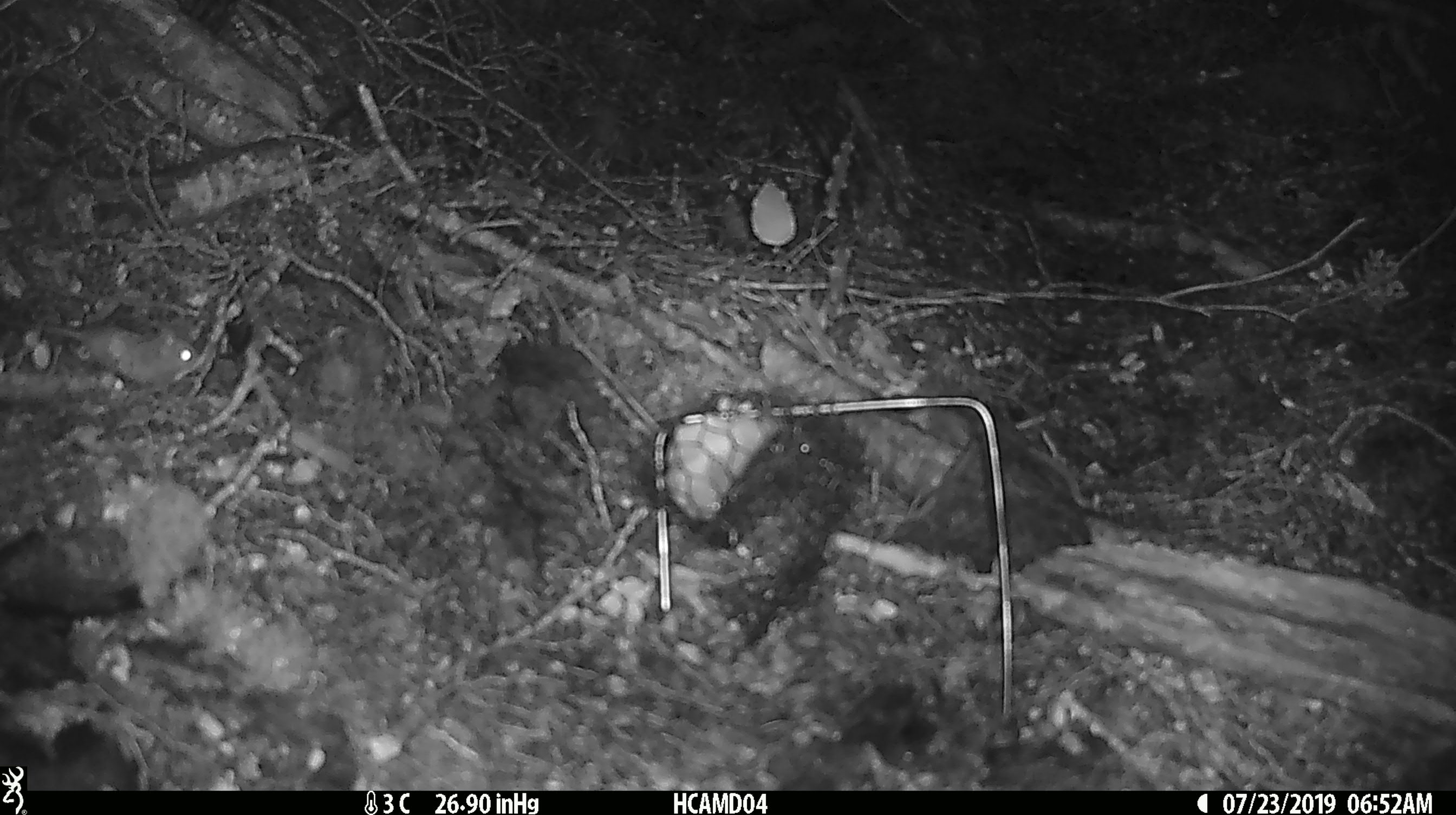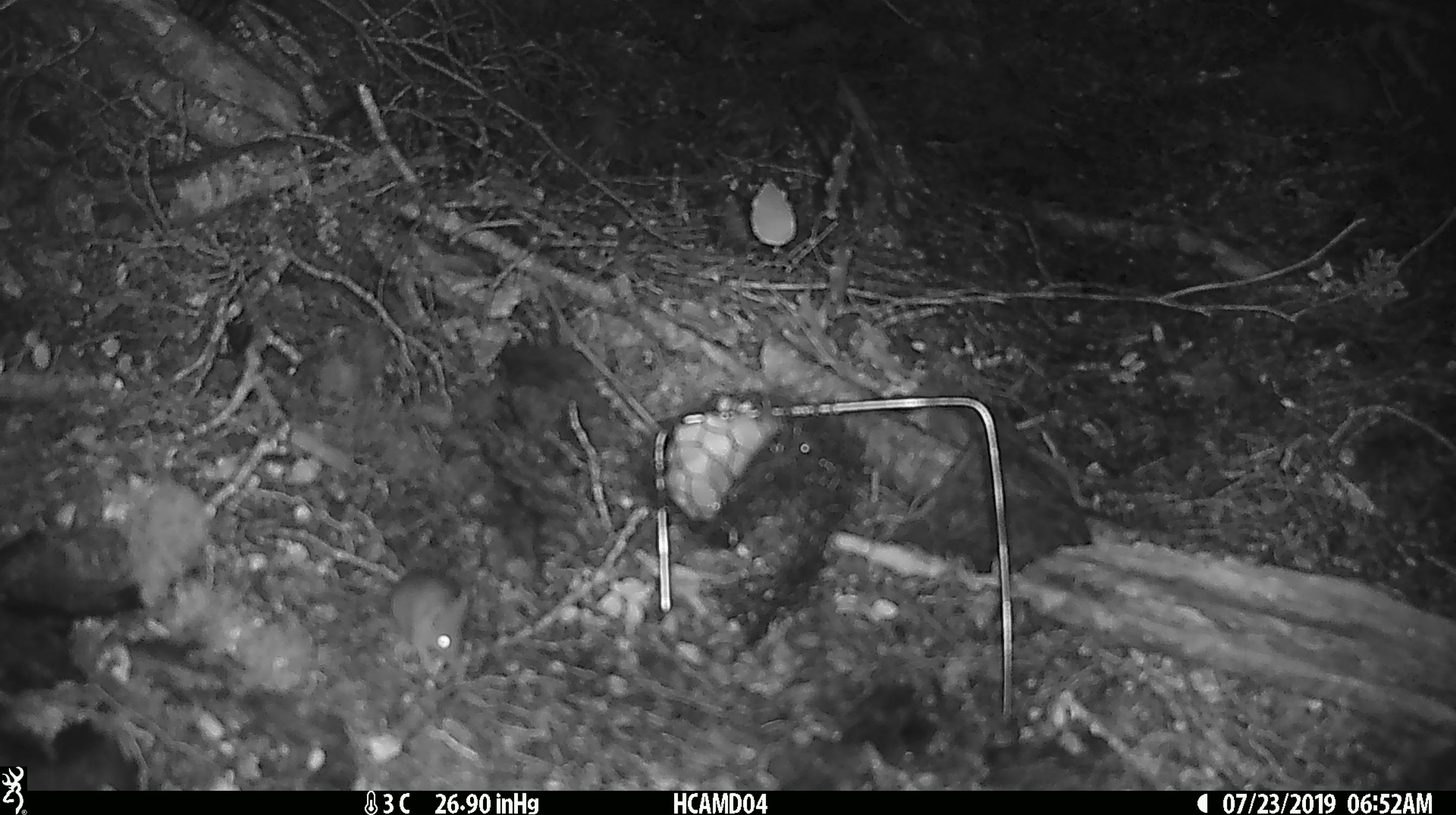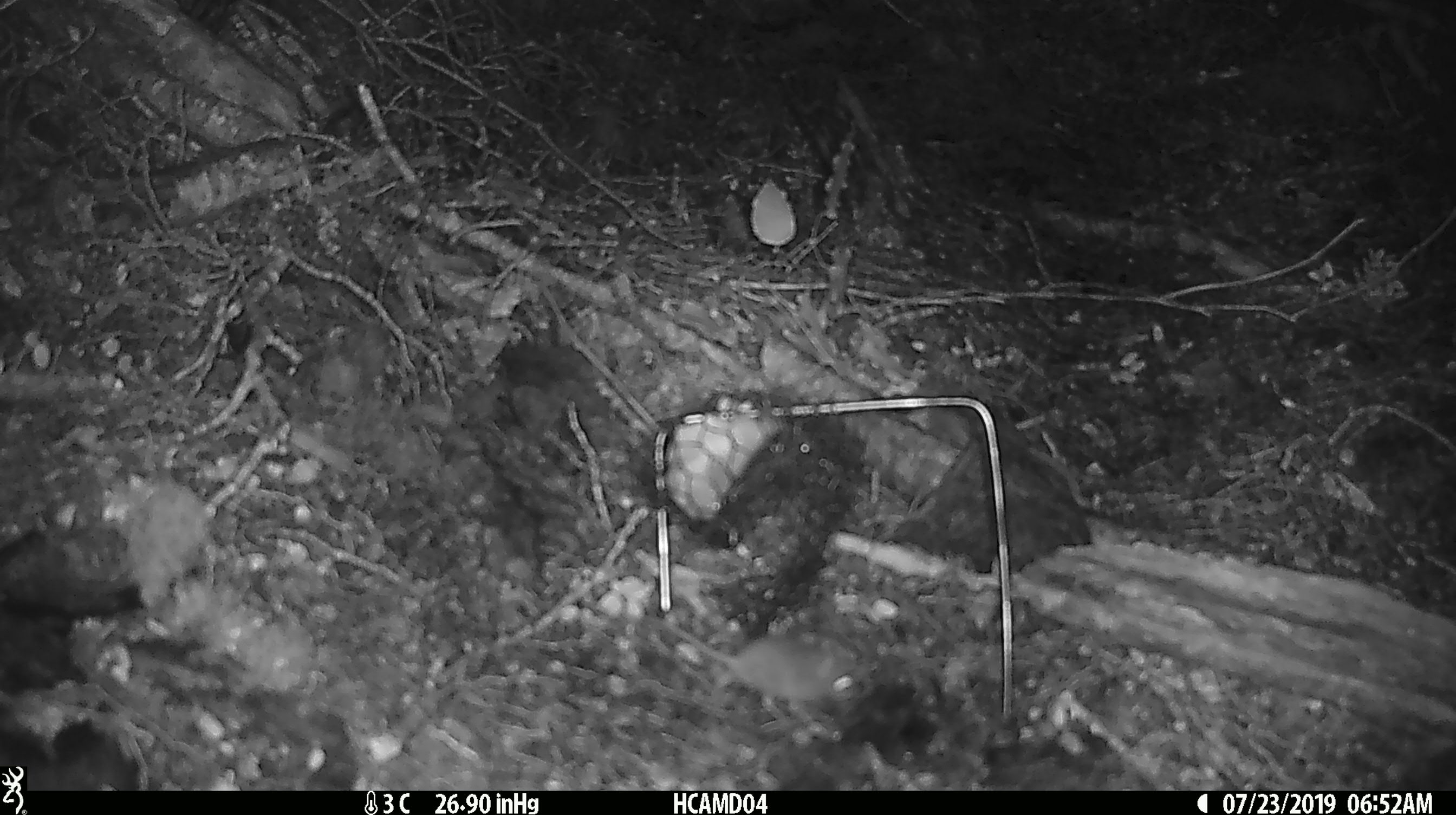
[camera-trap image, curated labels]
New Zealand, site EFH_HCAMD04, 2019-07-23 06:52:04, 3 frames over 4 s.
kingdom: Animalia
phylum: Chordata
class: Mammalia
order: Rodentia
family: Muridae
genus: Mus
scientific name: Mus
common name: mouse